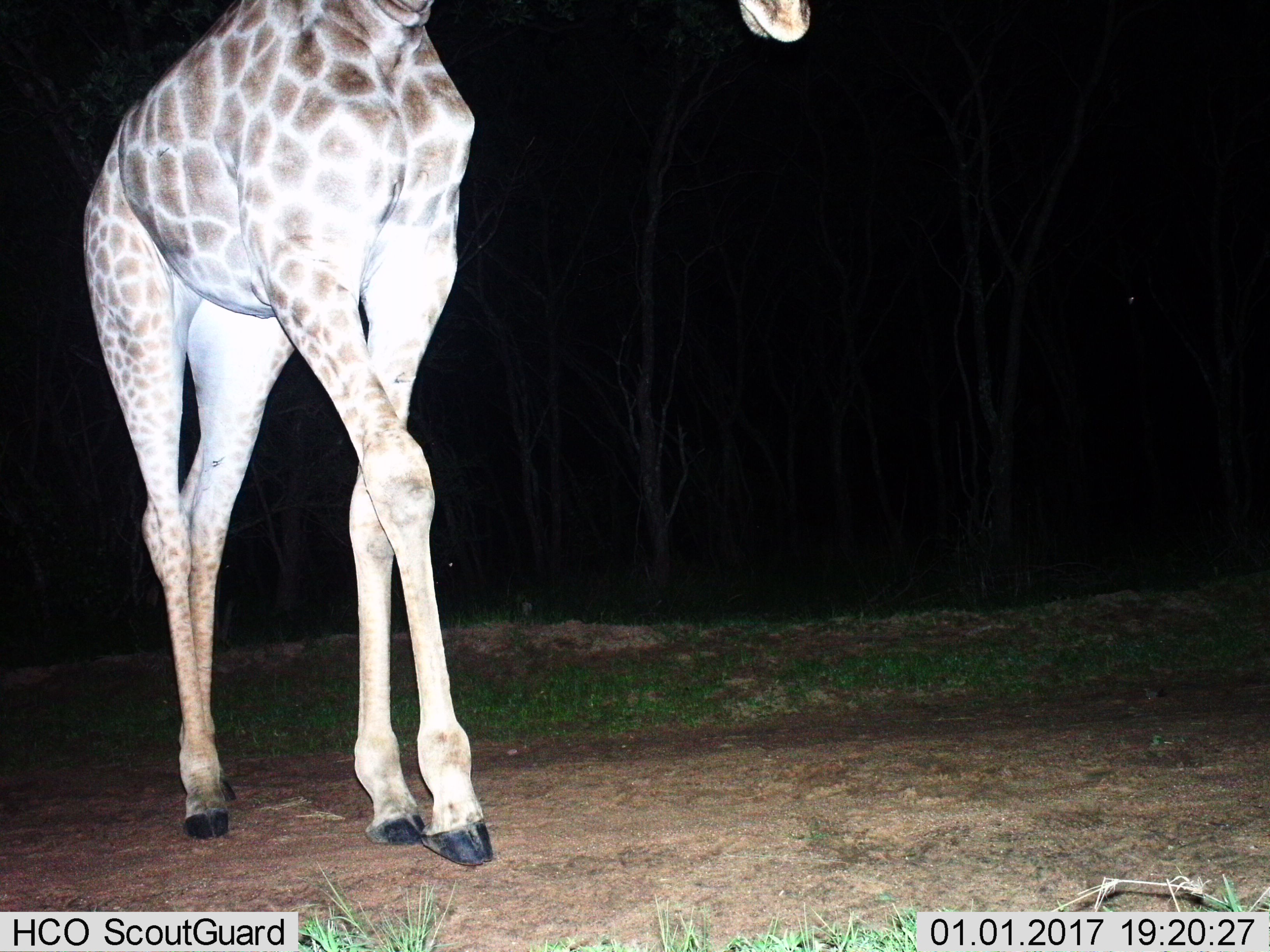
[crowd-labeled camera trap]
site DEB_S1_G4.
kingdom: Animalia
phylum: Chordata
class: Mammalia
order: Artiodactyla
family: Giraffidae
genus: Giraffa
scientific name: Giraffa camelopardalis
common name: giraffe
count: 1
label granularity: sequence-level